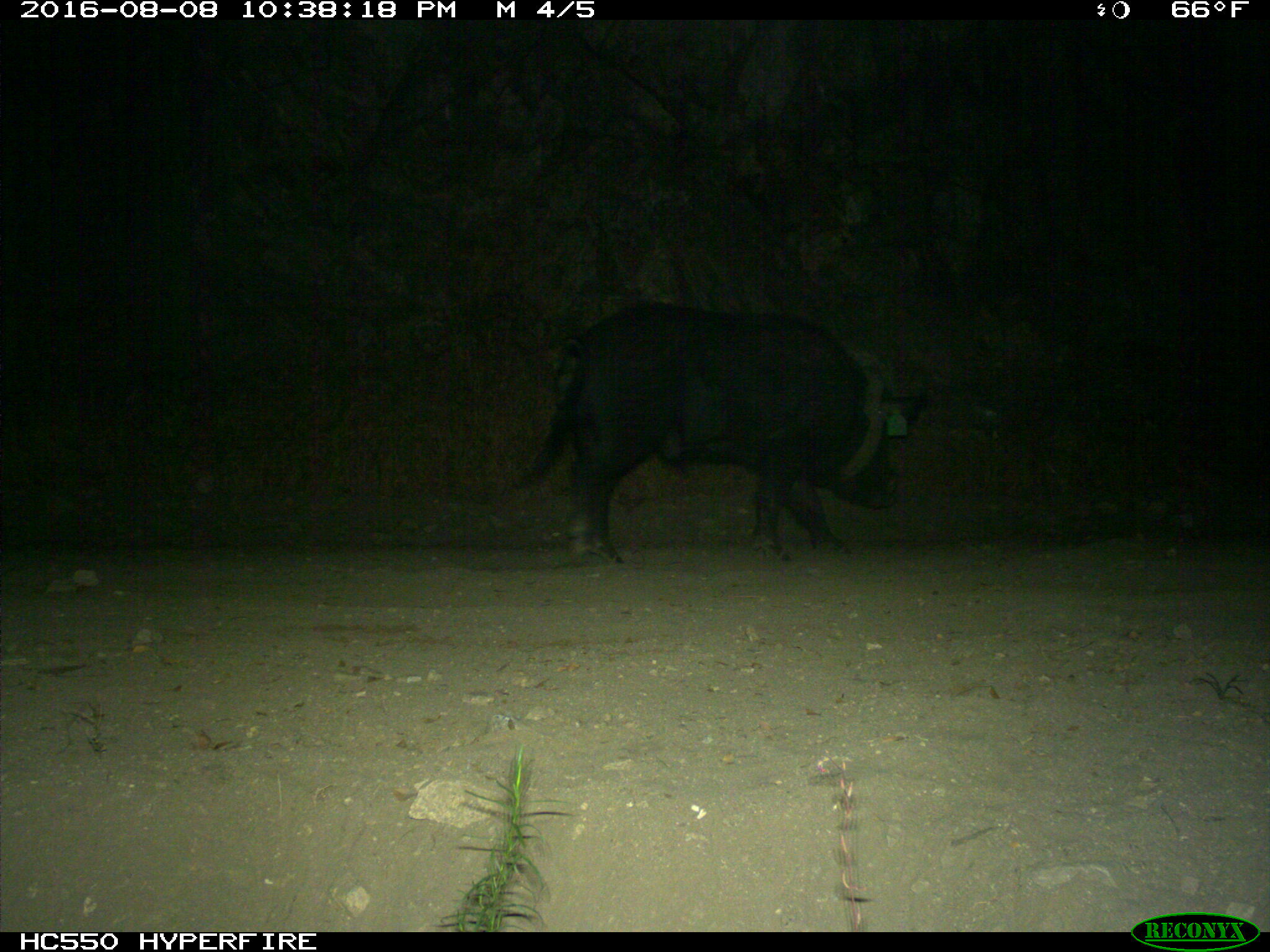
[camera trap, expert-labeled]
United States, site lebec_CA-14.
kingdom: Animalia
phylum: Chordata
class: Mammalia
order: Artiodactyla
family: Suidae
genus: Sus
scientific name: Sus scrofa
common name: wild boar